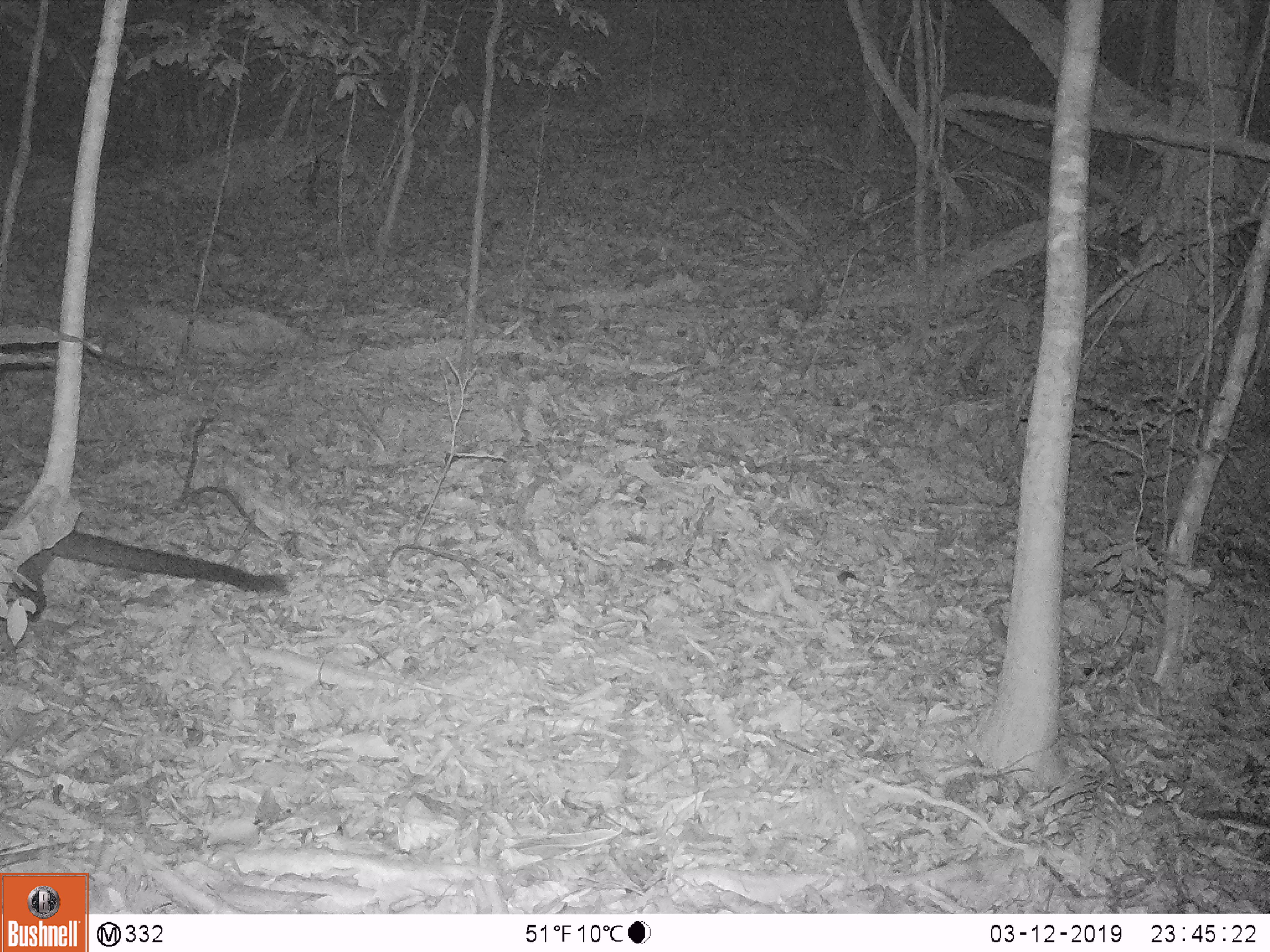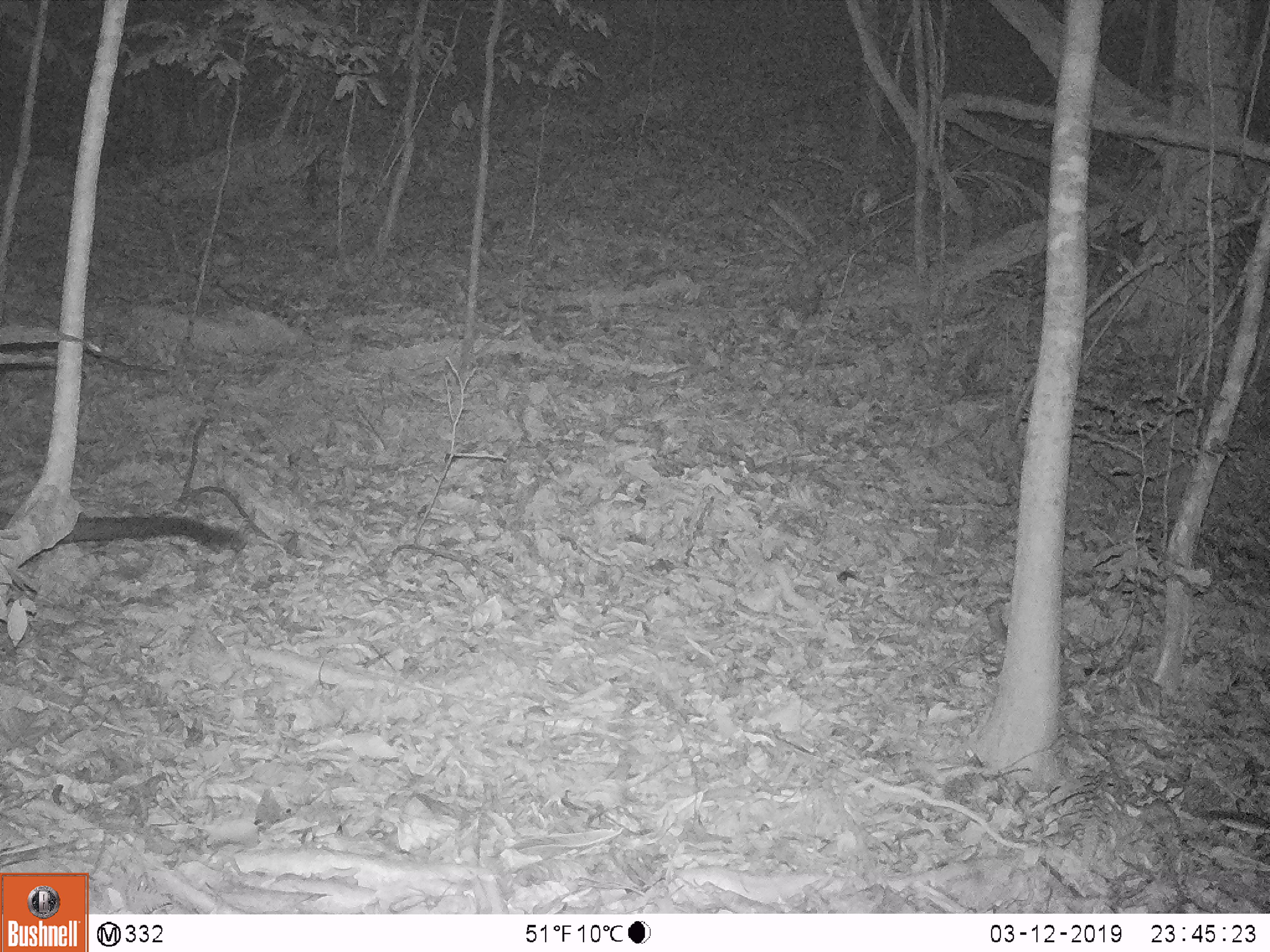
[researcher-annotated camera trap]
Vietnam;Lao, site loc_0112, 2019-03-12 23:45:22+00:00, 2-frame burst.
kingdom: Animalia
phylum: Chordata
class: Mammalia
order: Carnivora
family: Viverridae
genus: Paradoxurus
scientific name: Paradoxurus hermaphroditus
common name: common palm civet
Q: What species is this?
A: Common palm civet (Paradoxurus hermaphroditus).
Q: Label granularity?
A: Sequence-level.